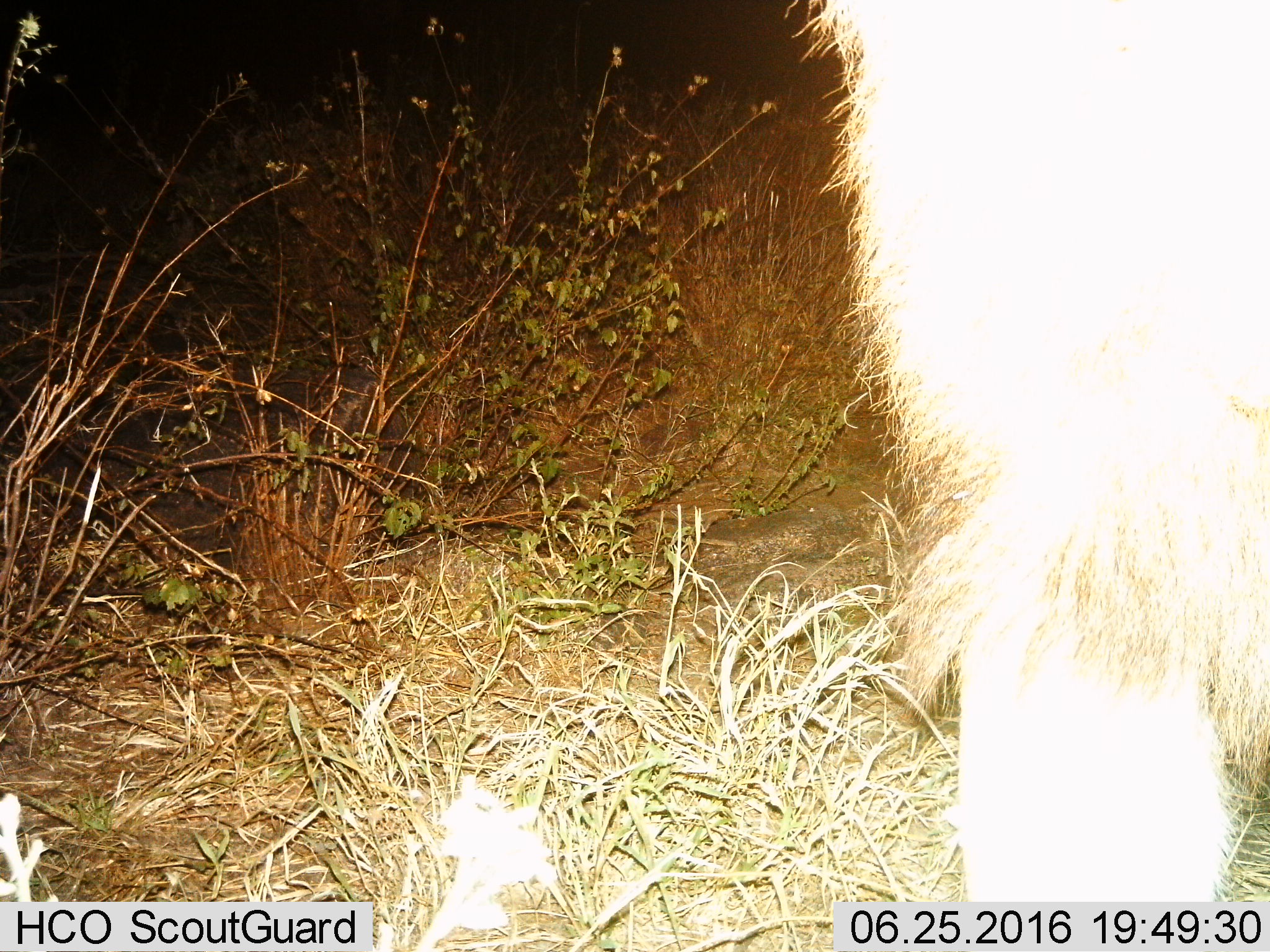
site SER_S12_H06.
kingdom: Animalia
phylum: Chordata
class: Mammalia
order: Carnivora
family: Felidae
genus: Panthera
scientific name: Panthera leo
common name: lion male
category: lionmale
Lionmale (lion male) (Panthera leo), count 1. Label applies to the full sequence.